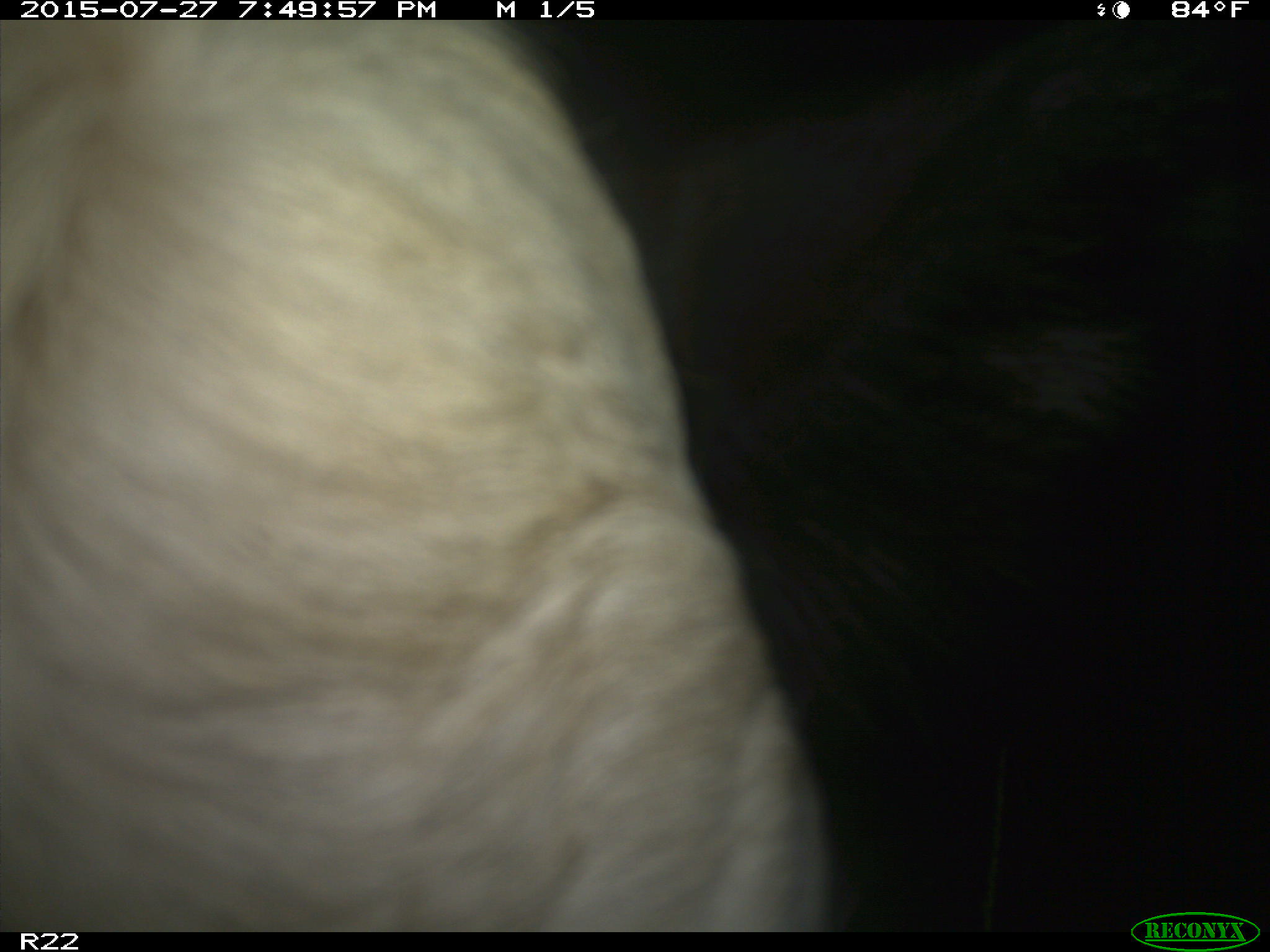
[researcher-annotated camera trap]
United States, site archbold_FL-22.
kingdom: Animalia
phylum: Chordata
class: Mammalia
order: Artiodactyla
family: Bovidae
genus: Bos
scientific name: Bos taurus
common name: domestic cow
Bos taurus (domestic cow).